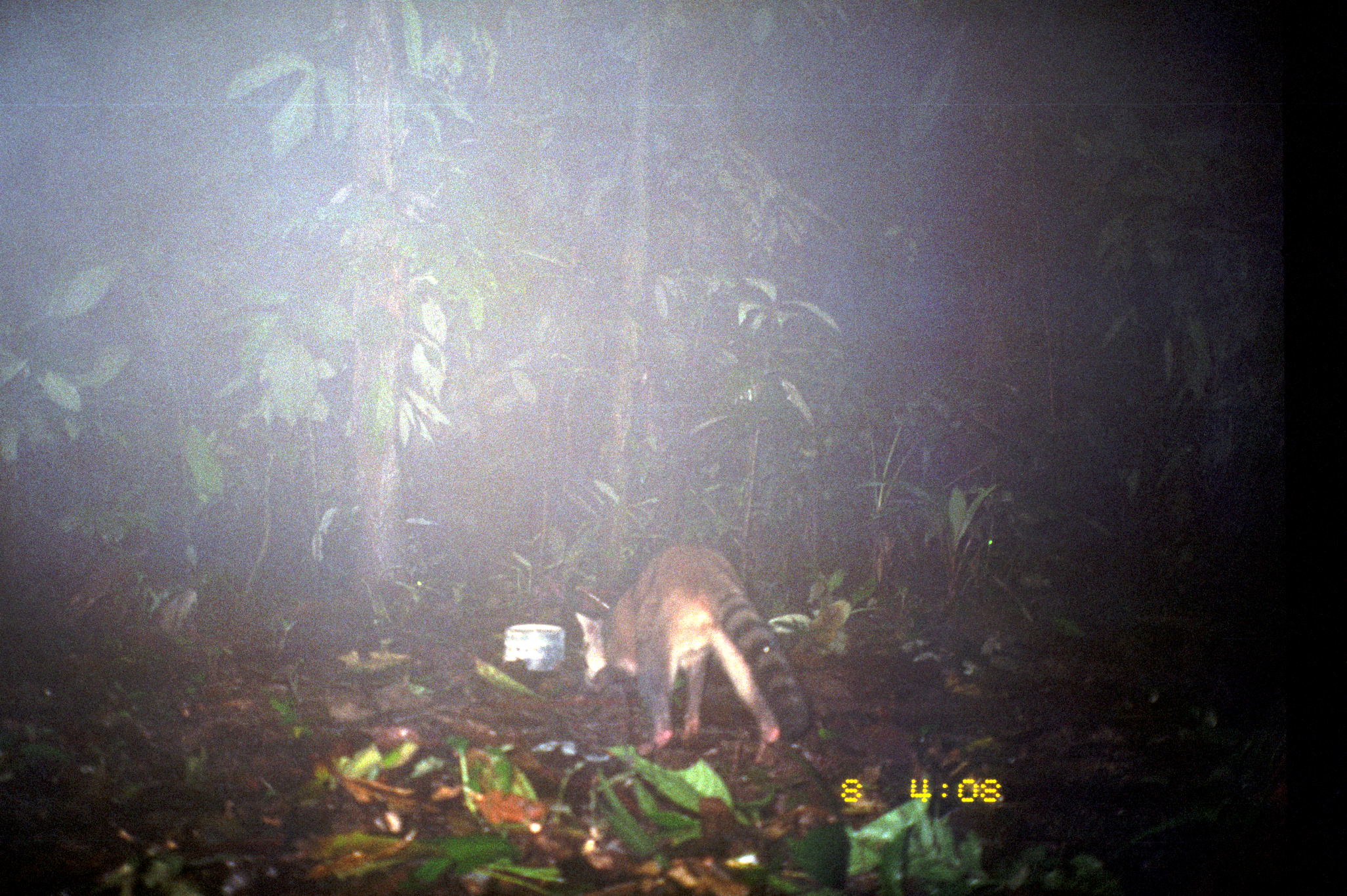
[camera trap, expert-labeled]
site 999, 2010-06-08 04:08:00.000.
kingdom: Animalia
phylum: Chordata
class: Mammalia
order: Carnivora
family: Procyonidae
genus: Procyon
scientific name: Procyon cancrivorus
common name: crab-eating raccoon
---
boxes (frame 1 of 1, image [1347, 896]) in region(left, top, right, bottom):
procyon cancrivorus: region(572, 541, 811, 756)